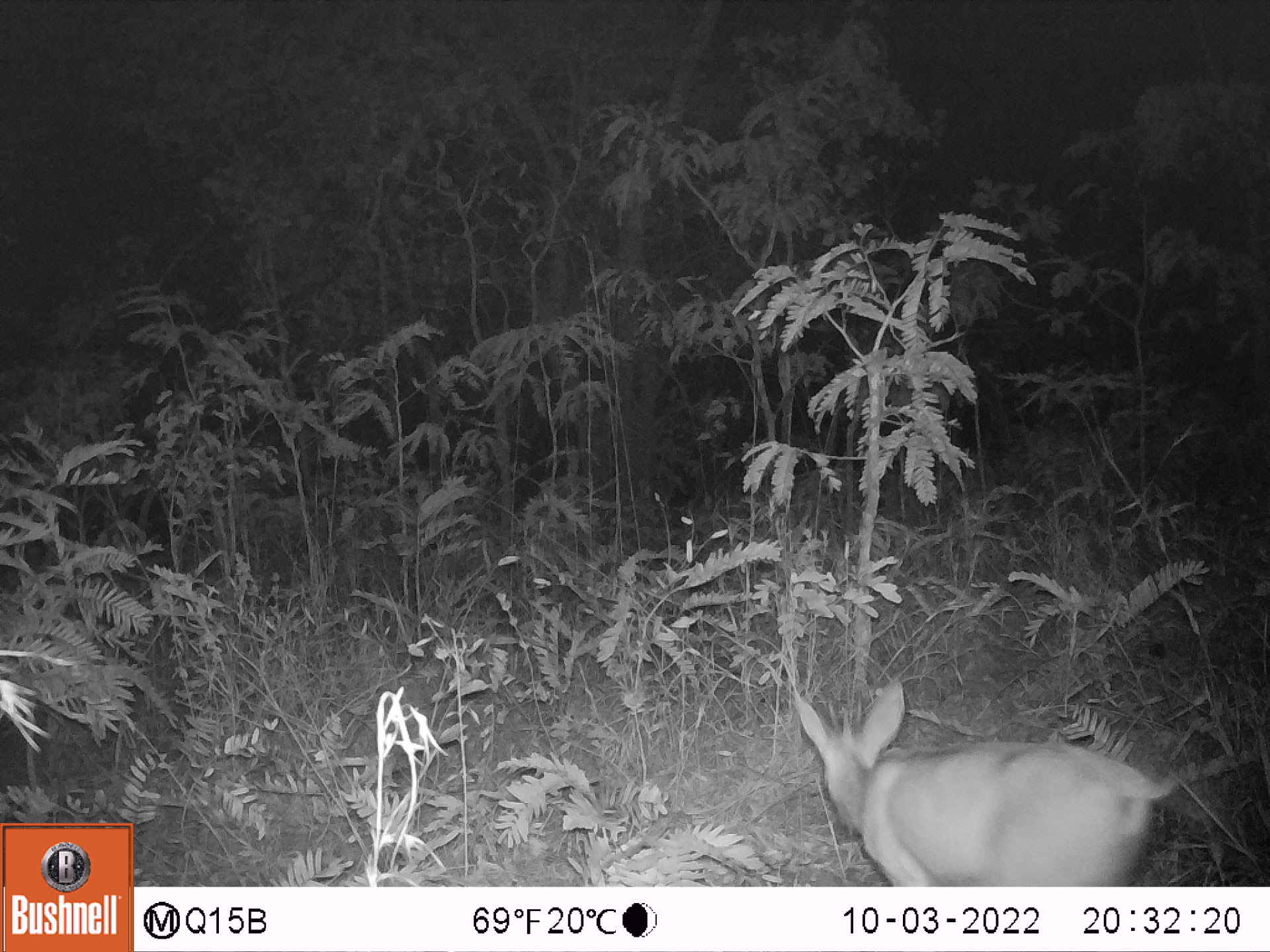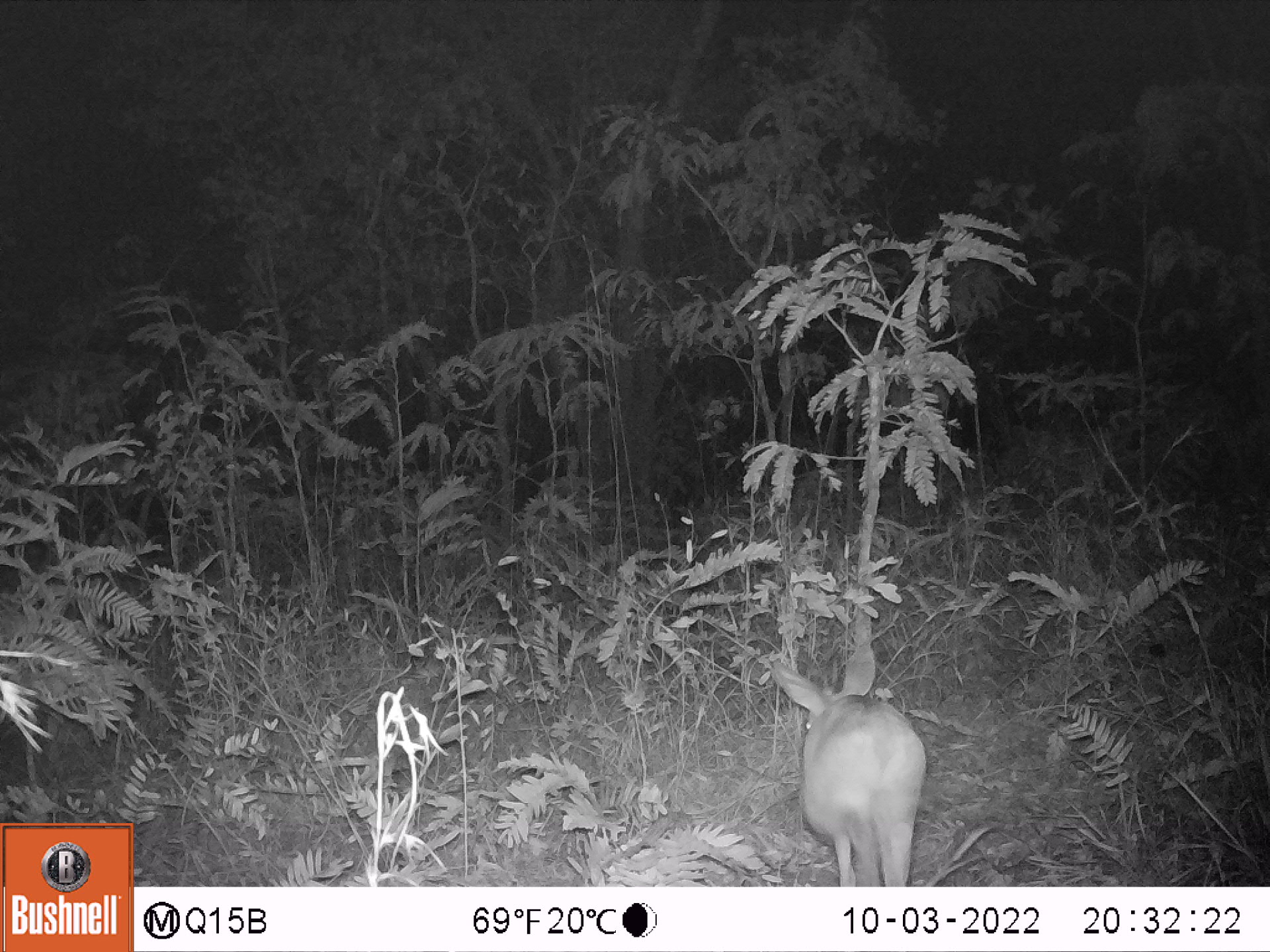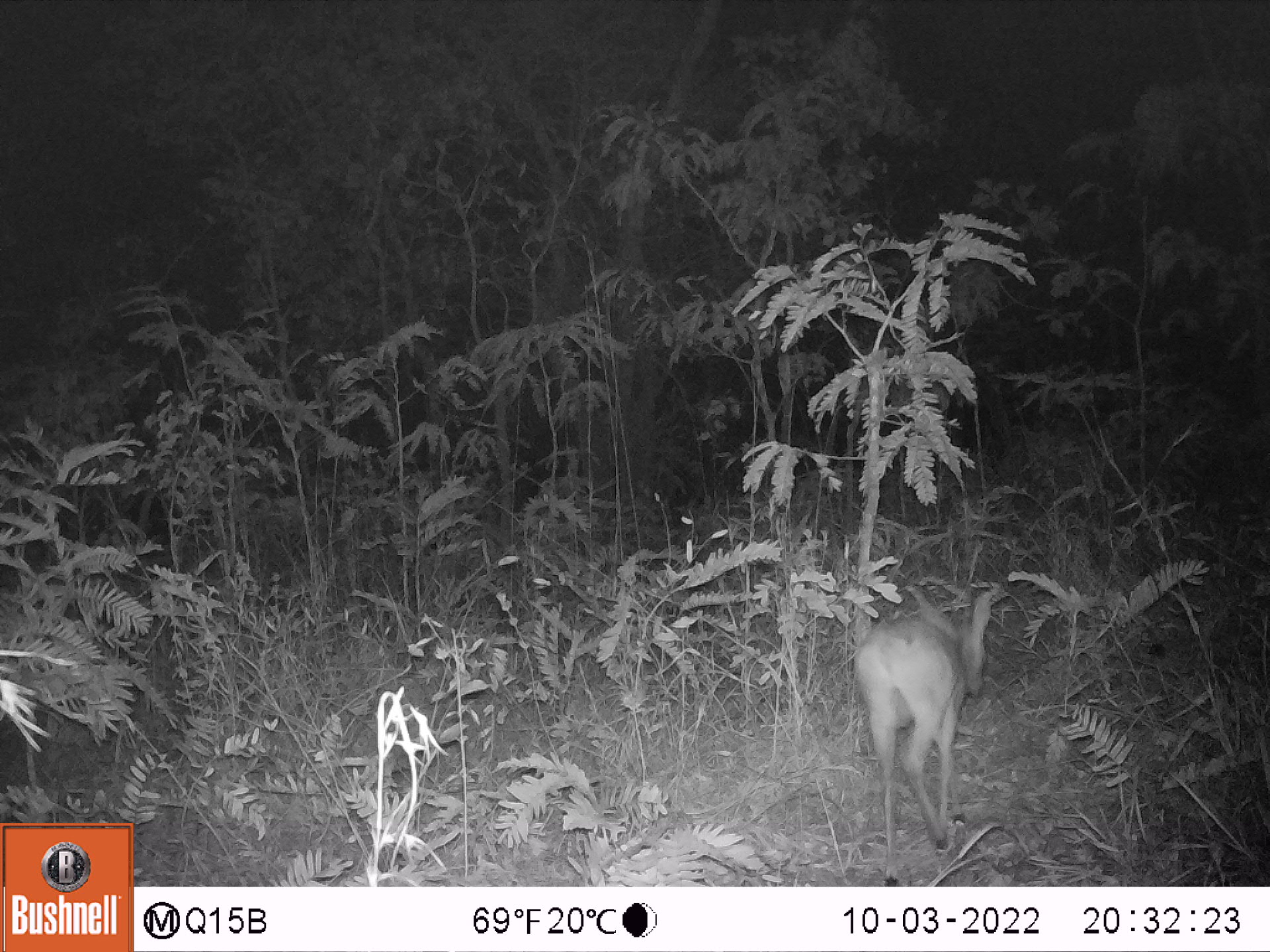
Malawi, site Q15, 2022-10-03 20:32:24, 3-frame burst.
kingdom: Animalia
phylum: Chordata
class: Mammalia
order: Artiodactyla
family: Bovidae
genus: Sylvicapra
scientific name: Sylvicapra grimmia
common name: common duiker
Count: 1.